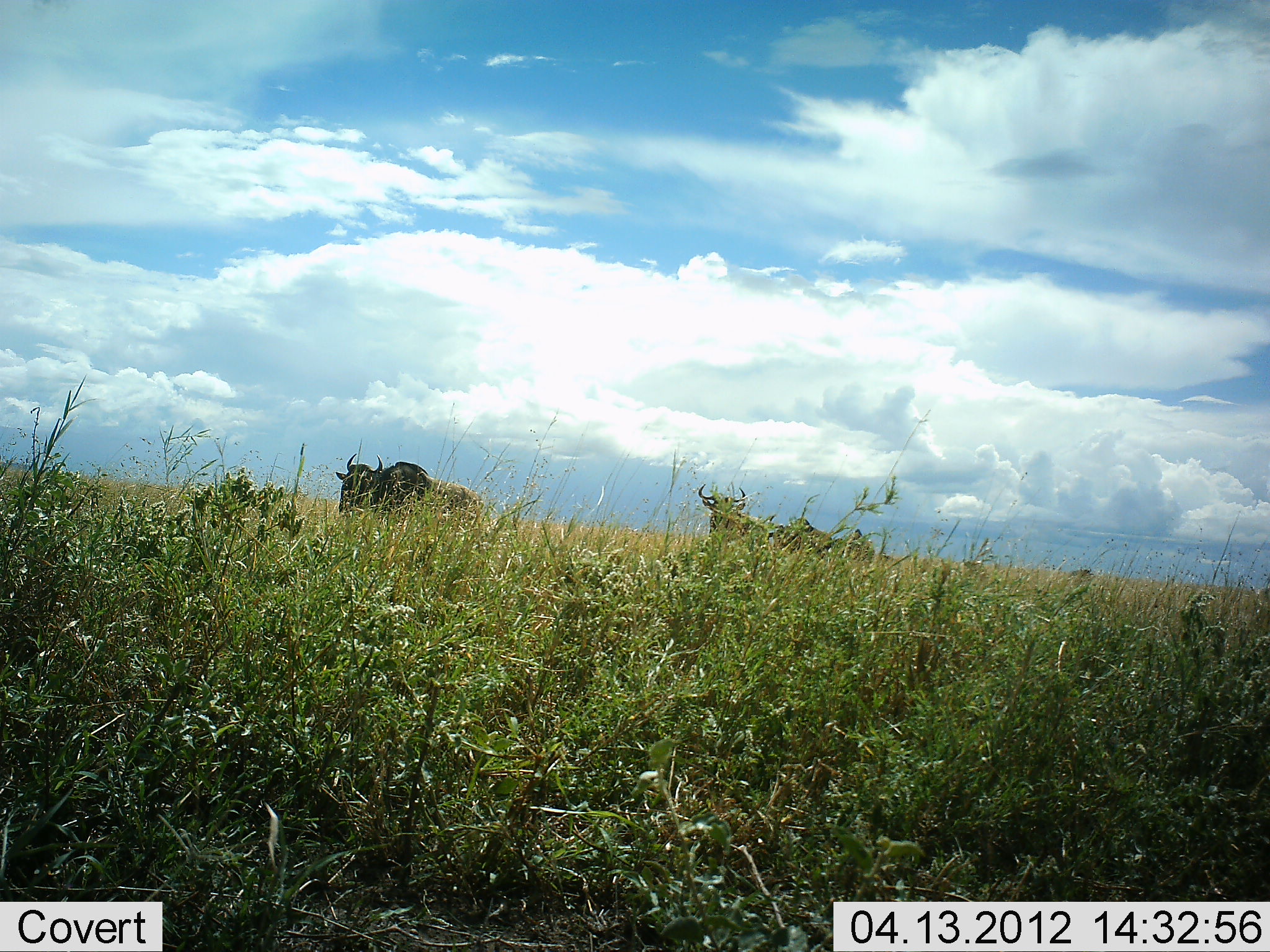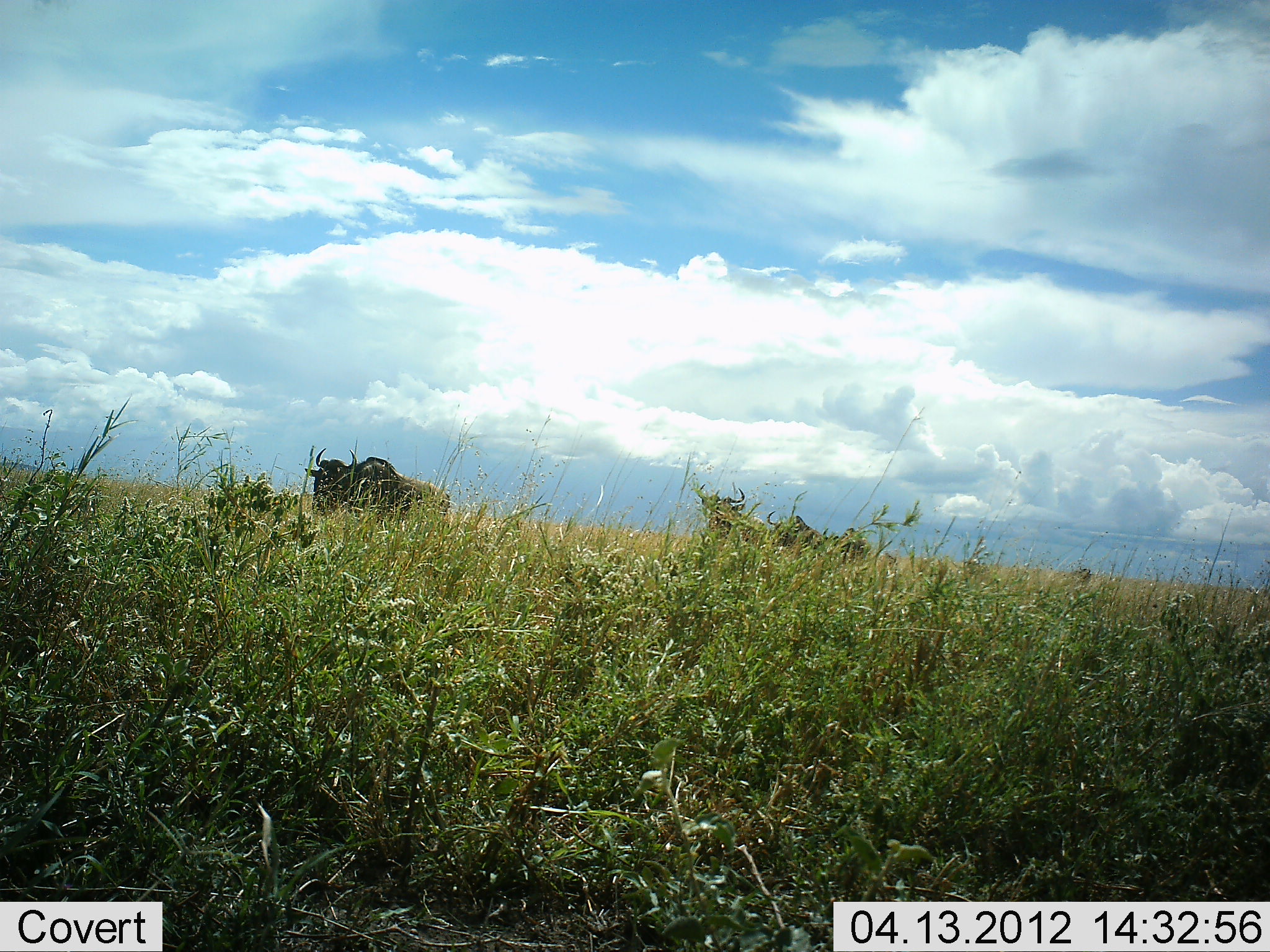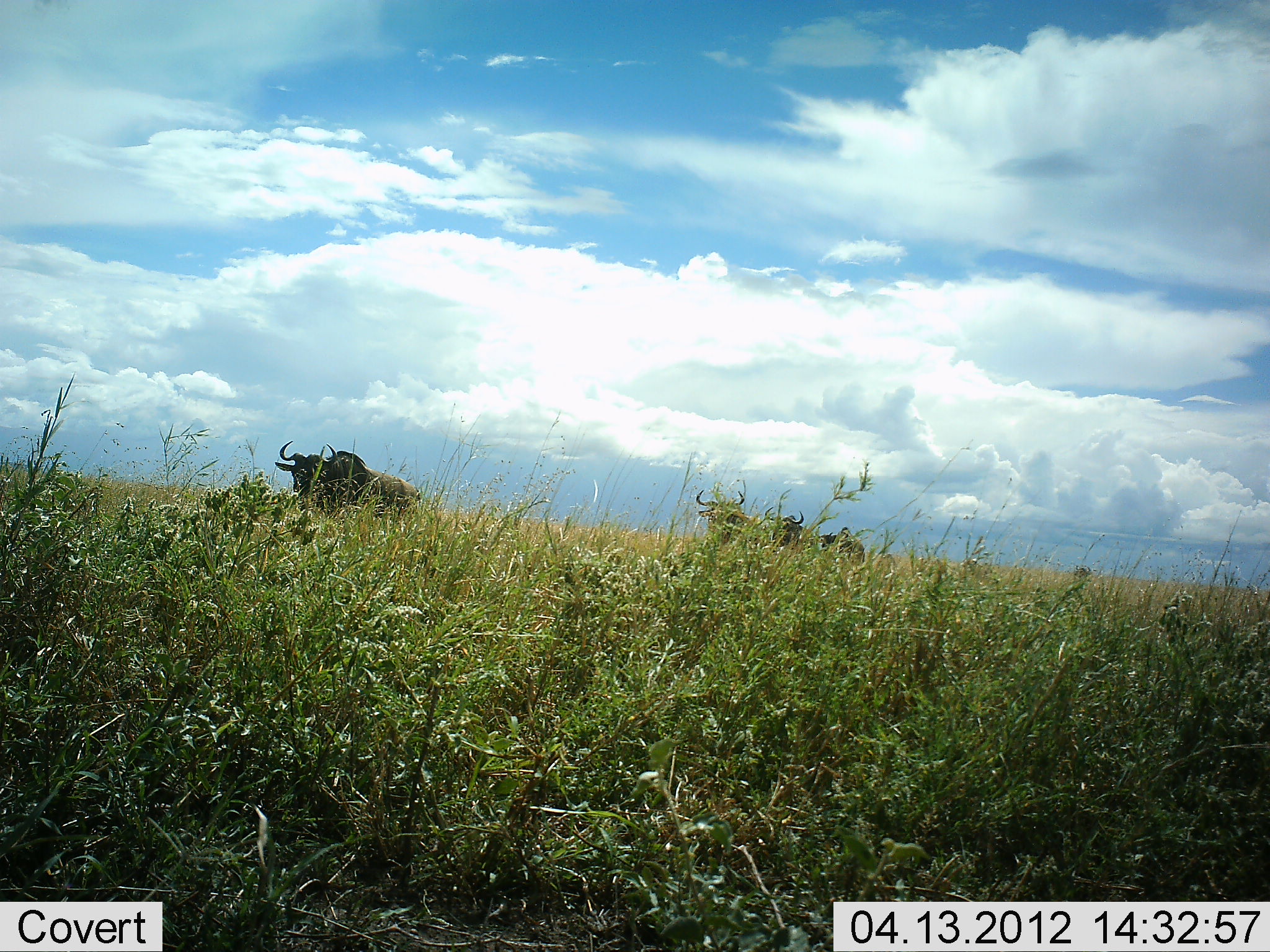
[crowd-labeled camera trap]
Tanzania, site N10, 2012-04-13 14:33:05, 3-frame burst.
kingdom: Animalia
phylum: Chordata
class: Mammalia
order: Artiodactyla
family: Bovidae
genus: Connochaetes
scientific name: Connochaetes taurinus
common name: blue wildebeest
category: wildebeest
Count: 3.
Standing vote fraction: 35%.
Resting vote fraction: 0%.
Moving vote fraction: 73%.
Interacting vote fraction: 0%.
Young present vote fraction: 0%.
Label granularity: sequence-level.